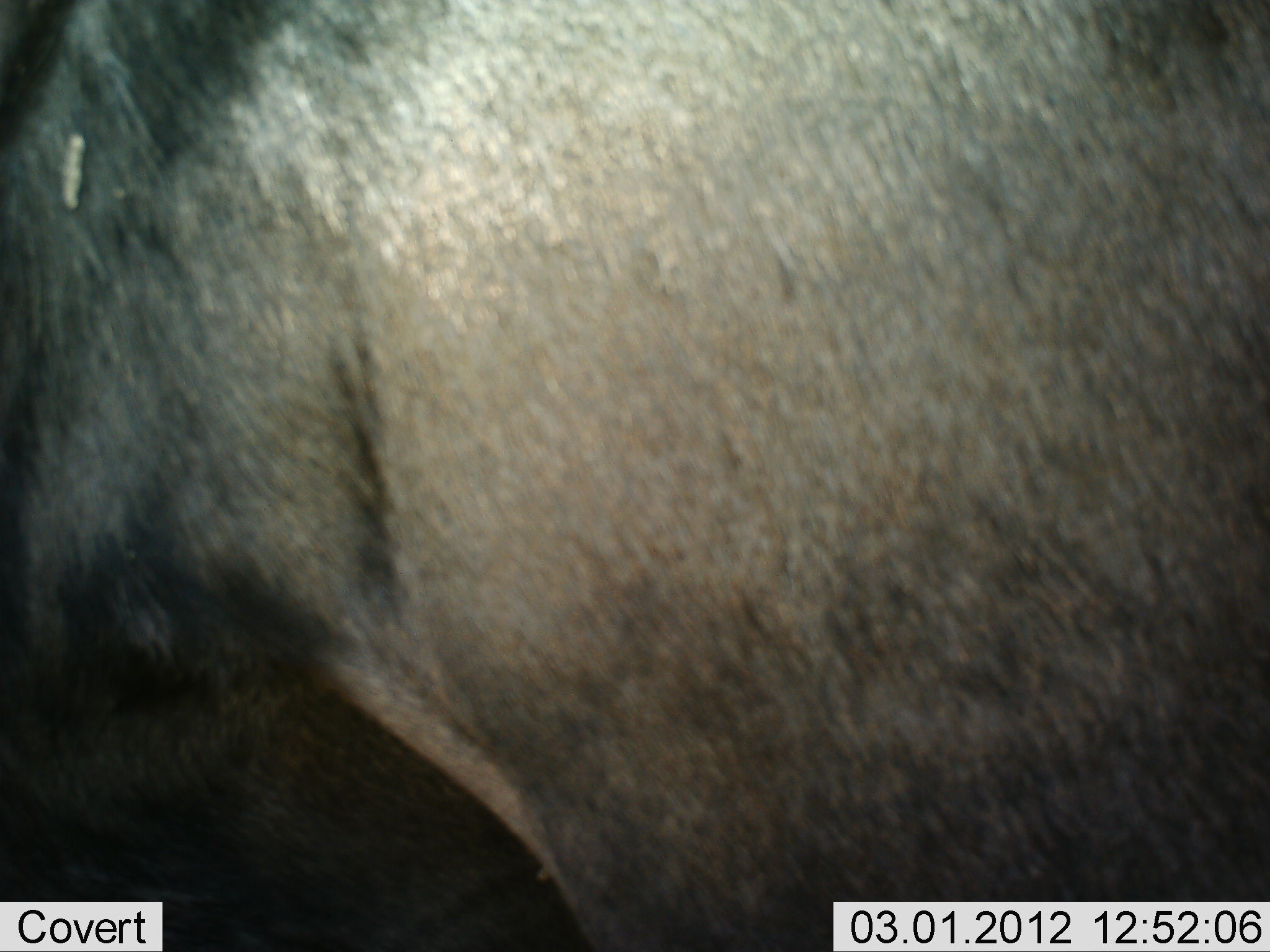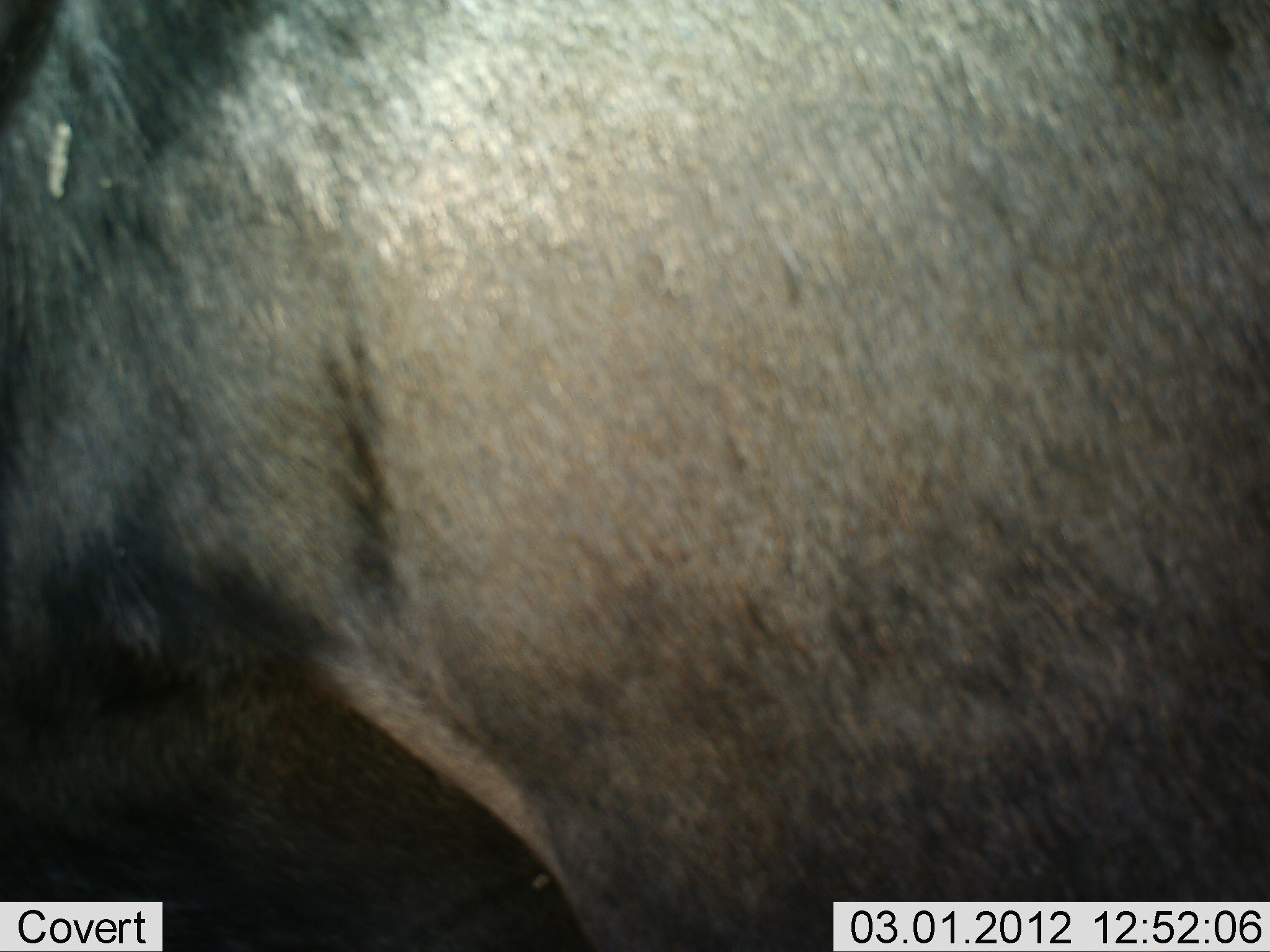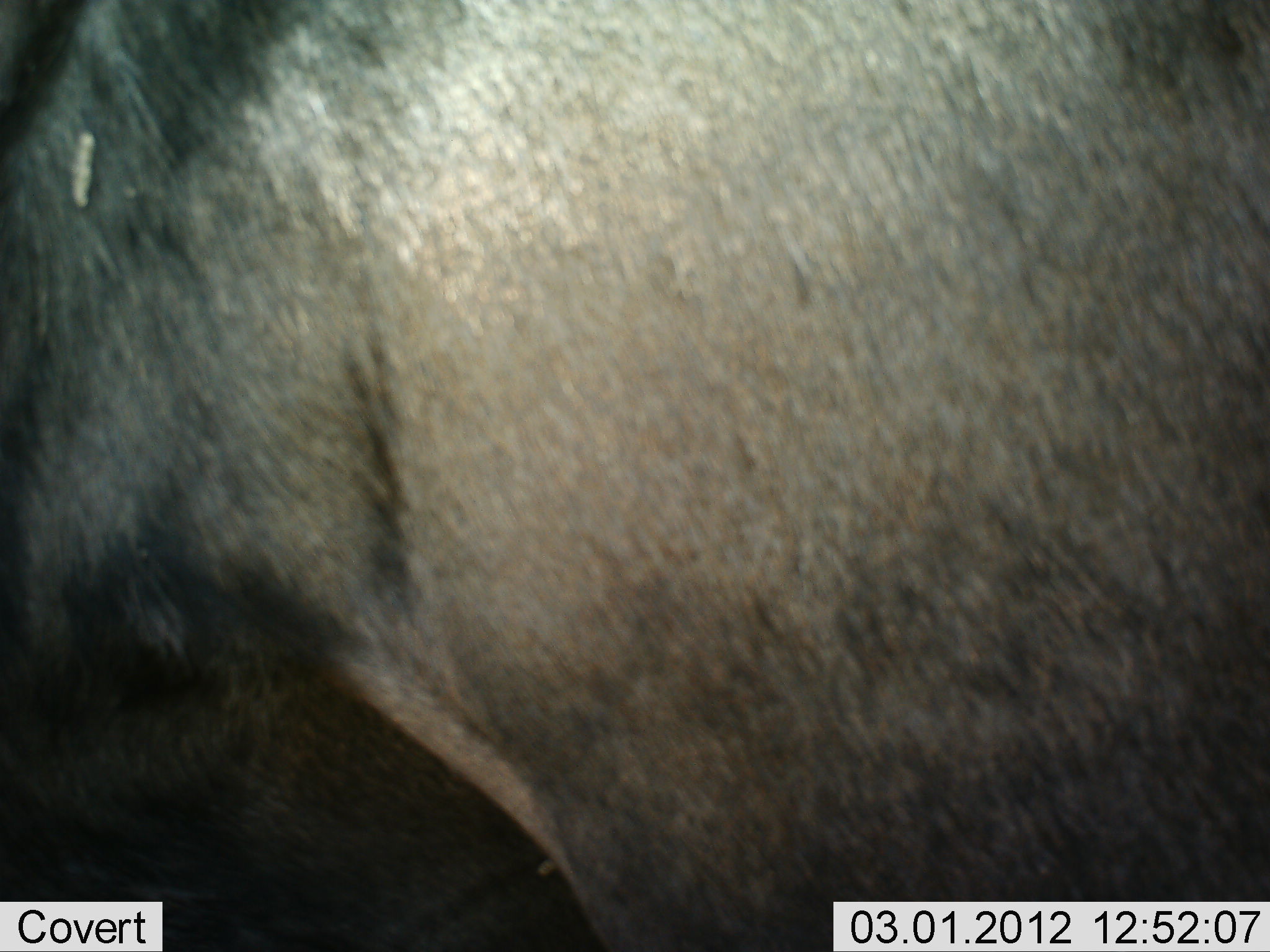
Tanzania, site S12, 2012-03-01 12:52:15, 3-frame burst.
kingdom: Animalia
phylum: Chordata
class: Mammalia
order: Artiodactyla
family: Bovidae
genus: Connochaetes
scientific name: Connochaetes taurinus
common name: blue wildebeest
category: wildebeest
Wildebeest (blue wildebeest) (Connochaetes taurinus), count 1. Behavior (volunteer vote fractions): standing 93%, resting 7%, moving 7%, interacting 0%. Young present (vote fraction): 0%. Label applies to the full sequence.